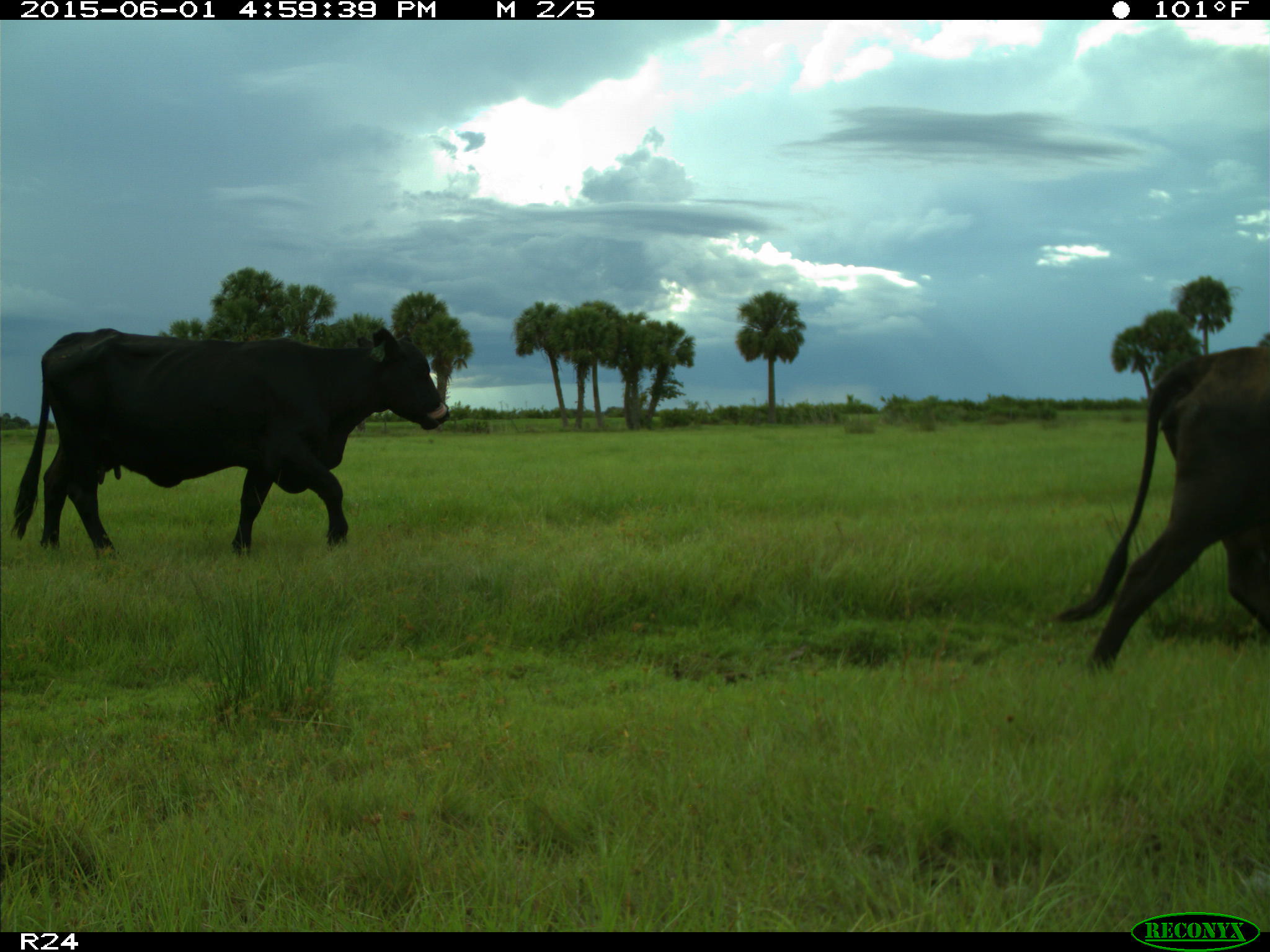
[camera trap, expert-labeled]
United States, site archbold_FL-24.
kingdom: Animalia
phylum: Chordata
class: Mammalia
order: Artiodactyla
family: Bovidae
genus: Bos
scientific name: Bos taurus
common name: domestic cow